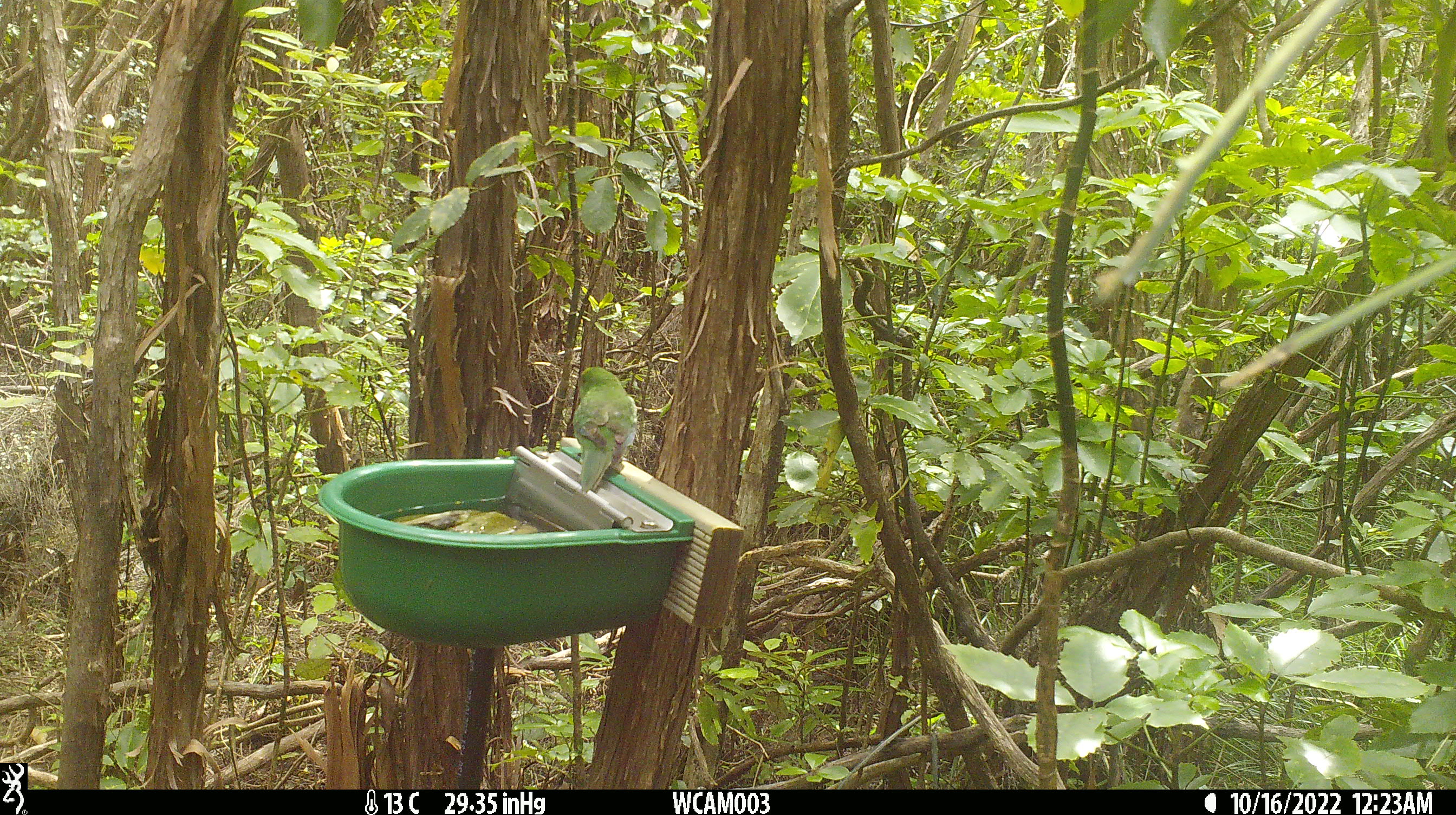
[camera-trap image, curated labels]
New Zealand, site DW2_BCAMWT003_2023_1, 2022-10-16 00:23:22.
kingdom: Animalia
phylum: Chordata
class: Aves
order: Psittaciformes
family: Psittaculidae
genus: Cyanoramphus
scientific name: Cyanoramphus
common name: parakeet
Parakeet (Cyanoramphus).